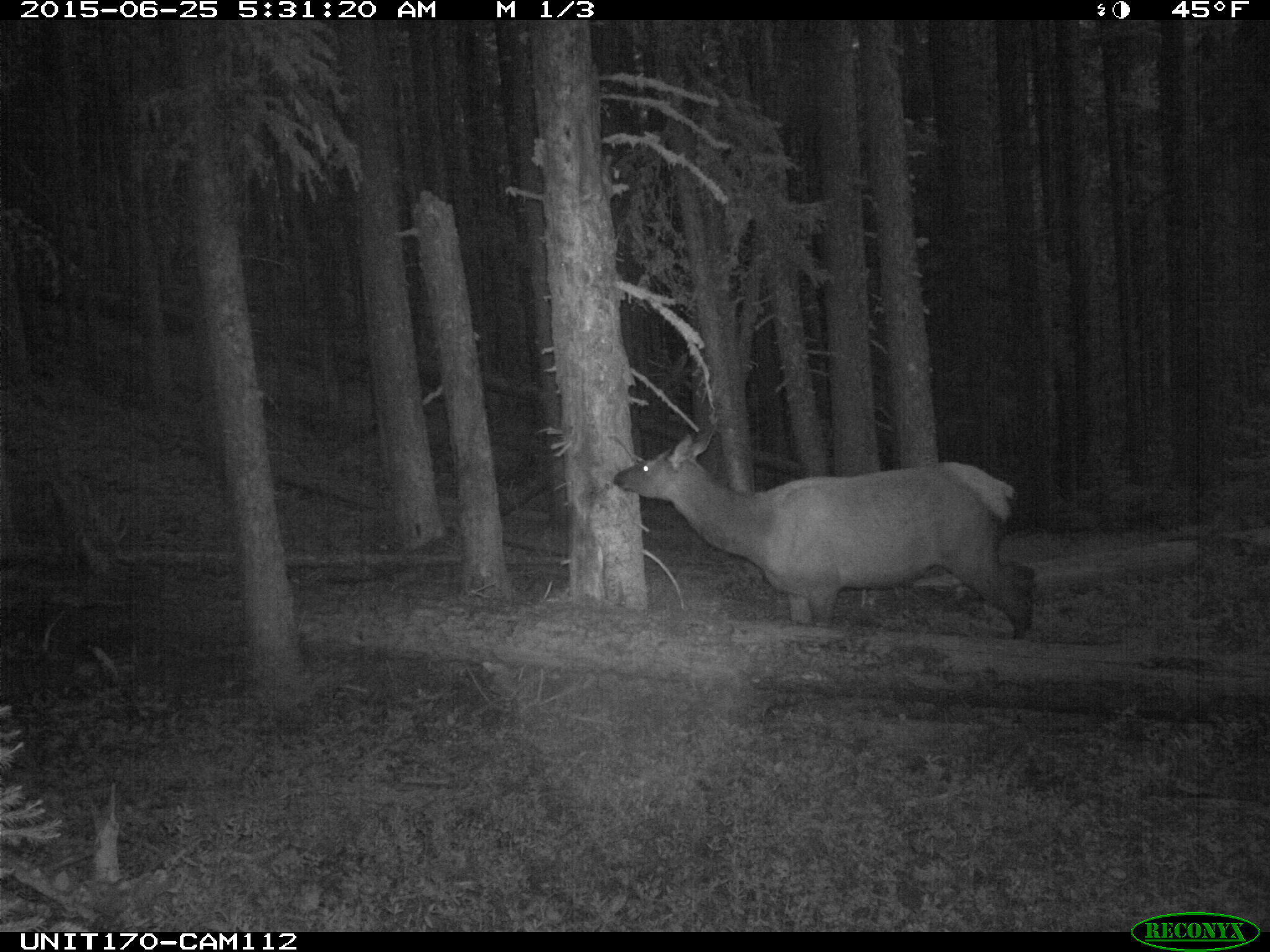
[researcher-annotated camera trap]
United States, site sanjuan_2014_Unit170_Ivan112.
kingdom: Animalia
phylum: Chordata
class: Mammalia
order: Artiodactyla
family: Cervidae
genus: Cervus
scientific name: Cervus elaphus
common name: red deer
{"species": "Cervus elaphus (red deer)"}